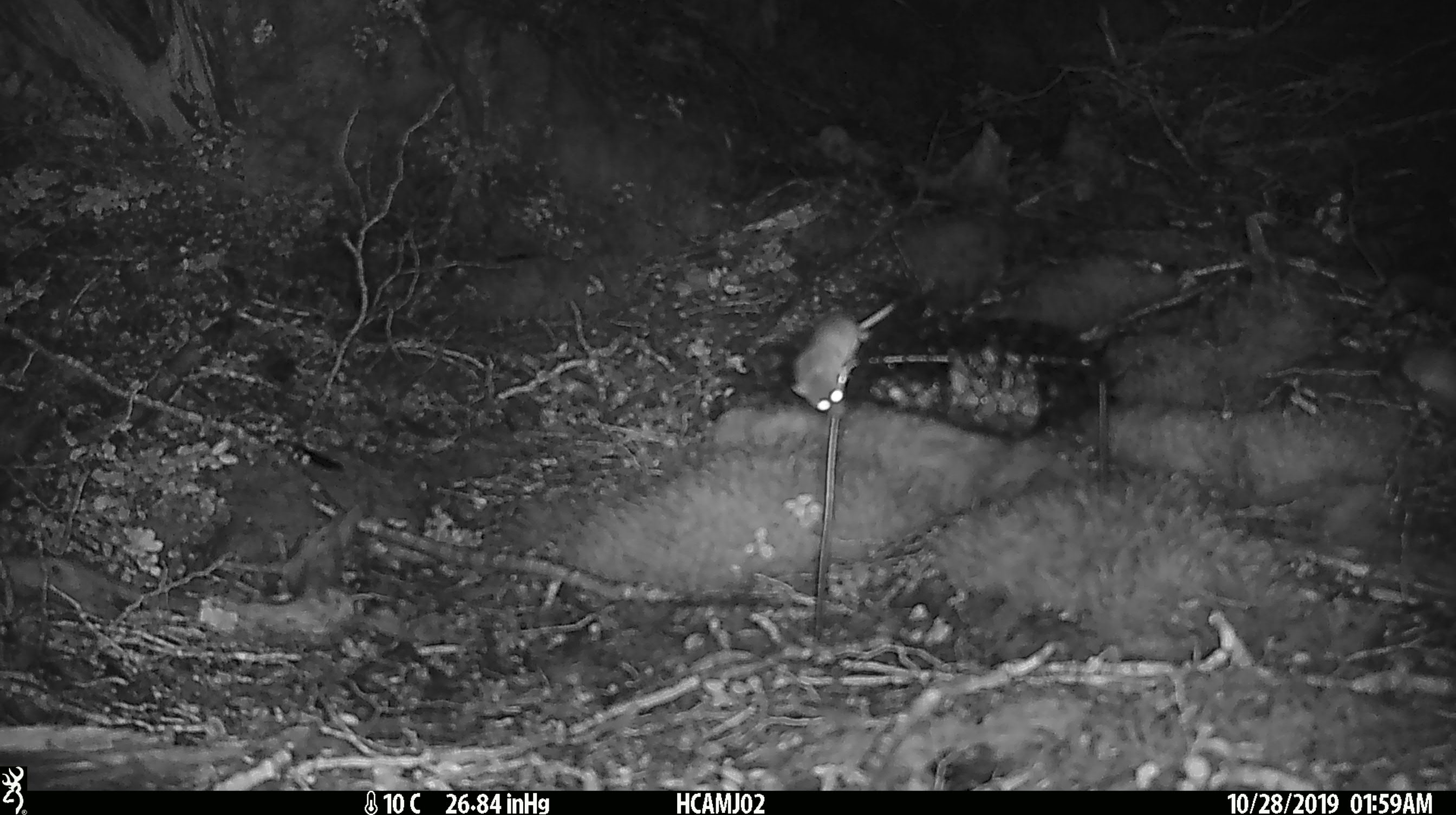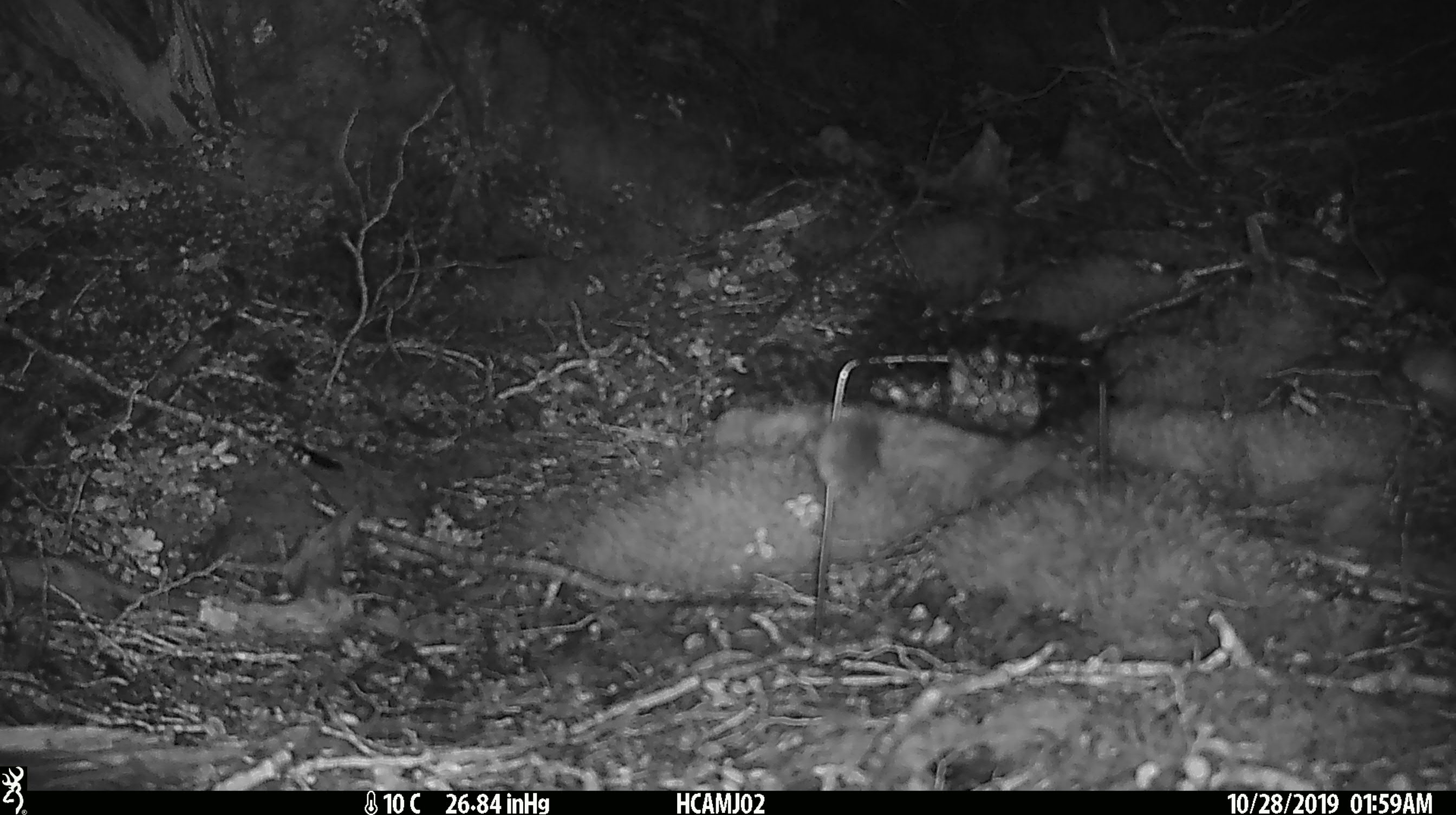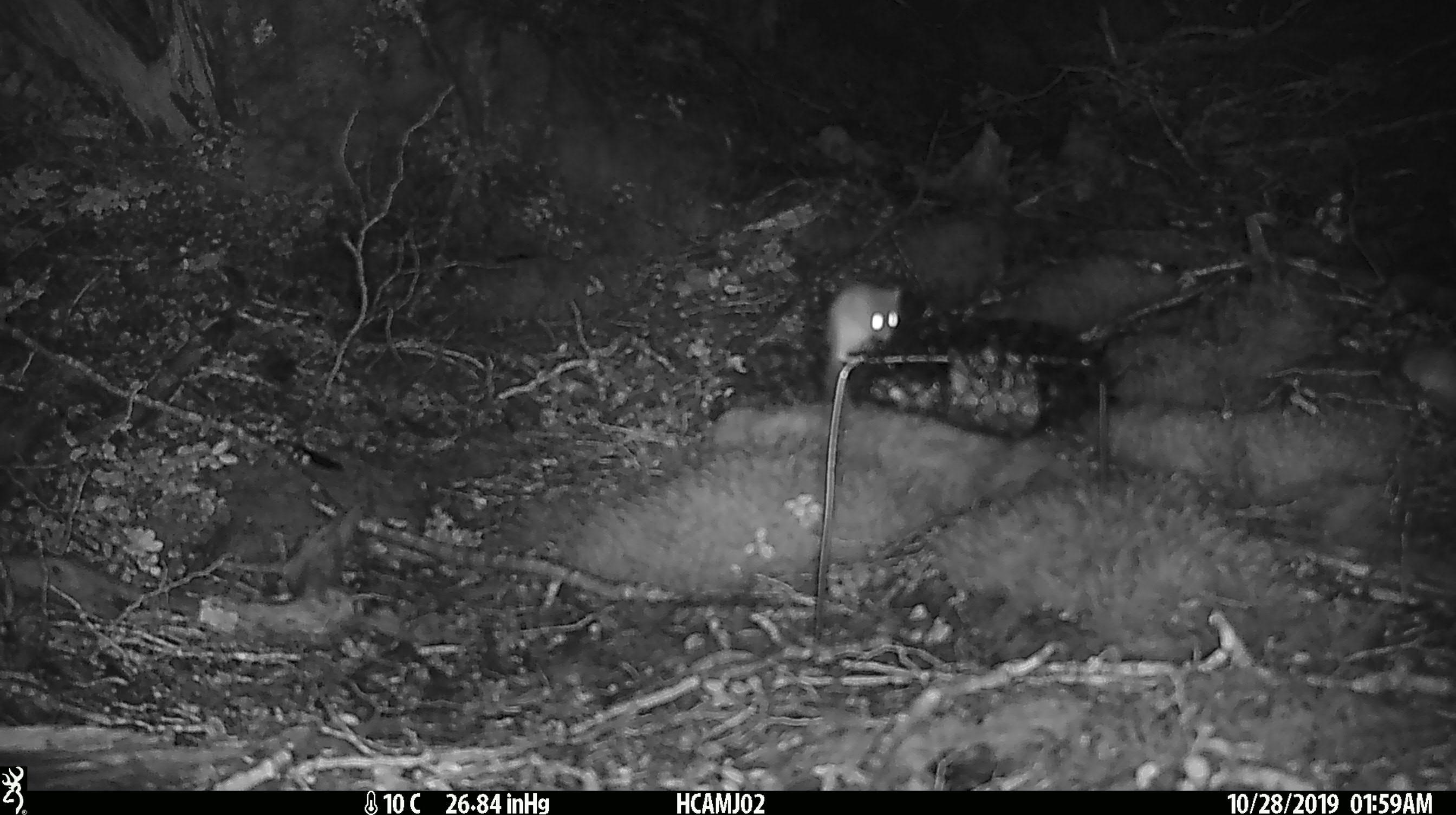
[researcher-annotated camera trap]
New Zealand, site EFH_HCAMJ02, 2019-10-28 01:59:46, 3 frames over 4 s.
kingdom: Animalia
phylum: Chordata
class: Mammalia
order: Rodentia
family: Muridae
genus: Mus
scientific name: Mus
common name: mouse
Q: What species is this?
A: Mouse (Mus).